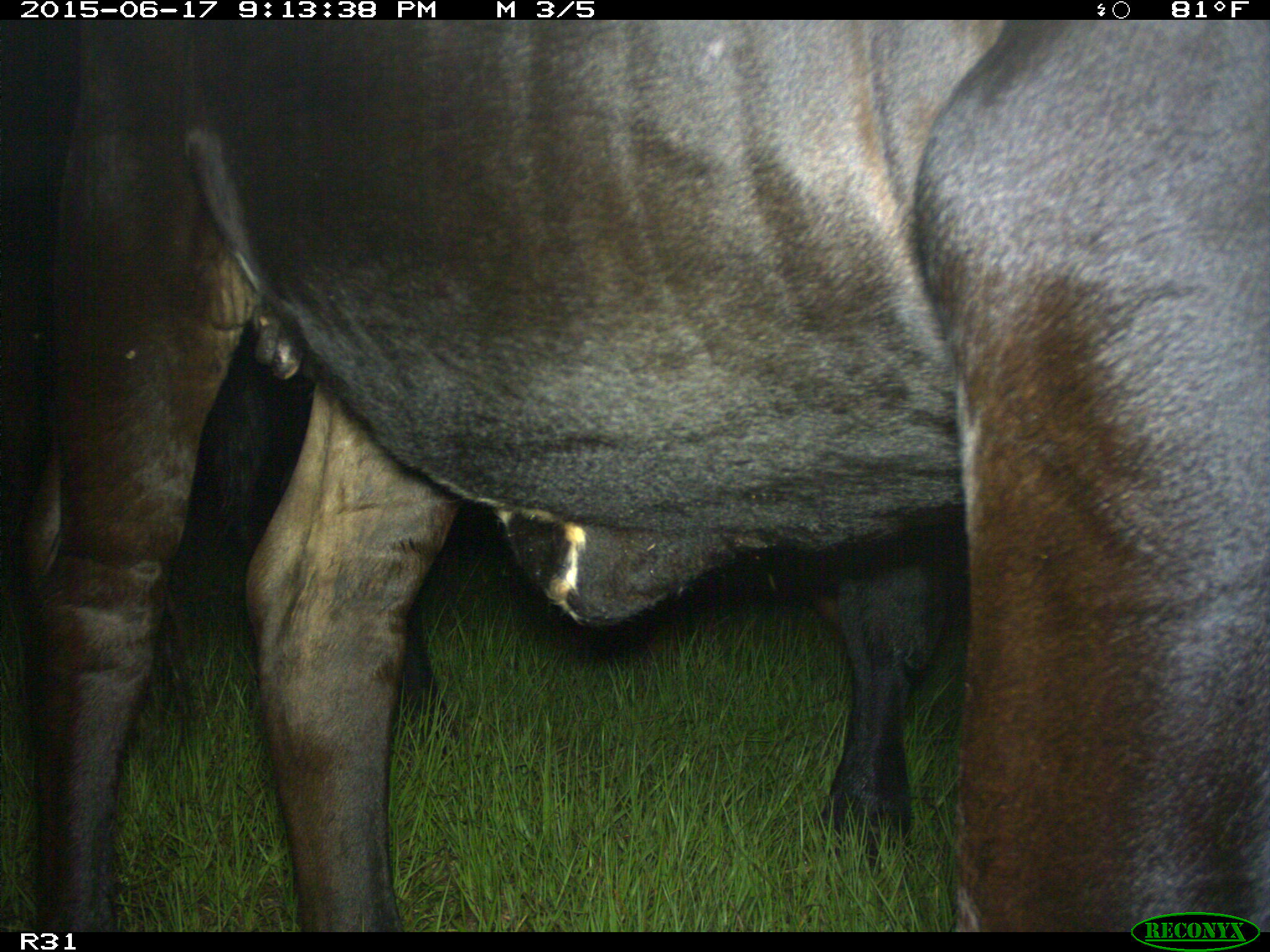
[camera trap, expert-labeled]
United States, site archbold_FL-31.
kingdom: Animalia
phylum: Chordata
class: Mammalia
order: Artiodactyla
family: Bovidae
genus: Bos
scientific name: Bos taurus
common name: domestic cow